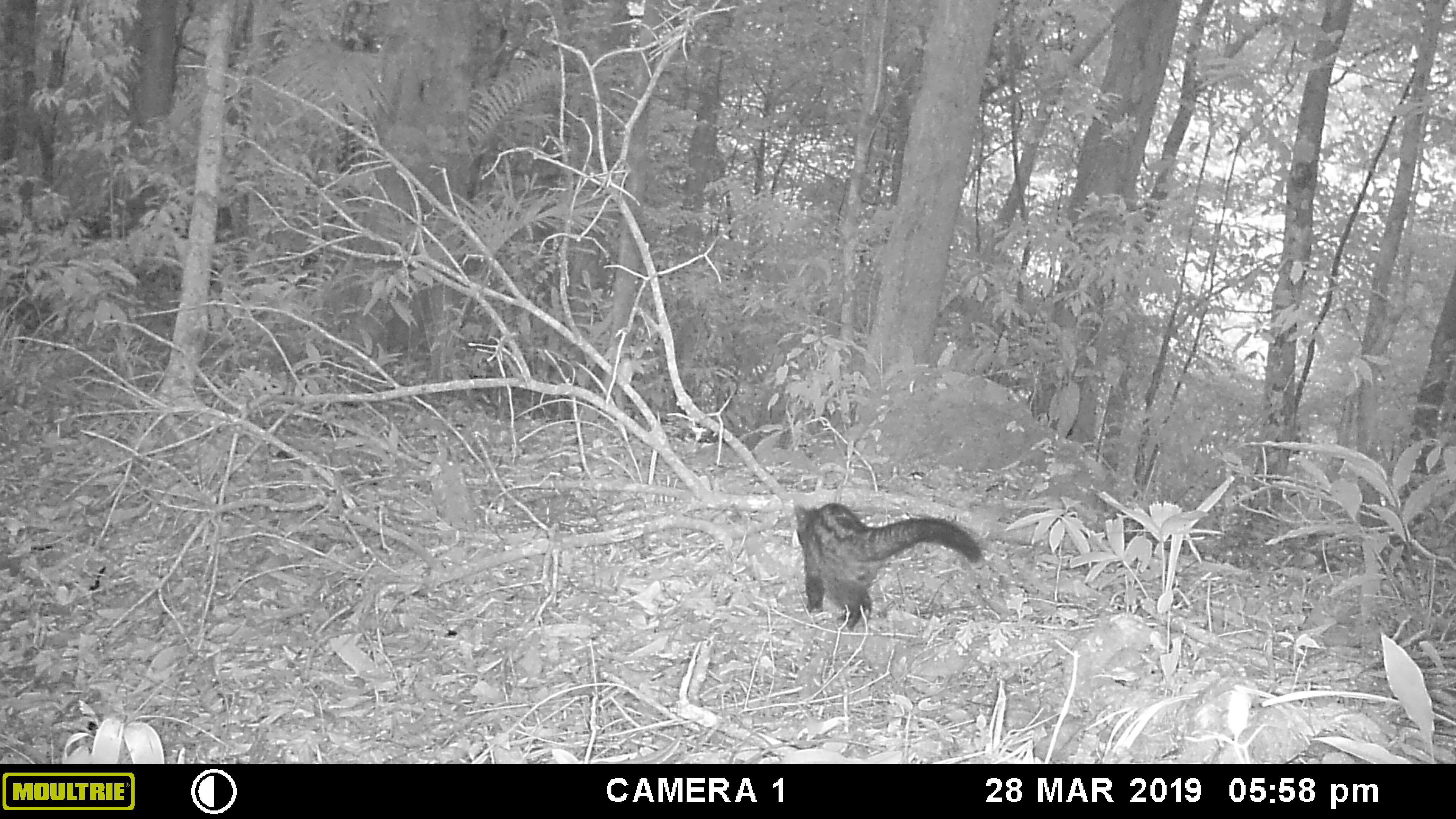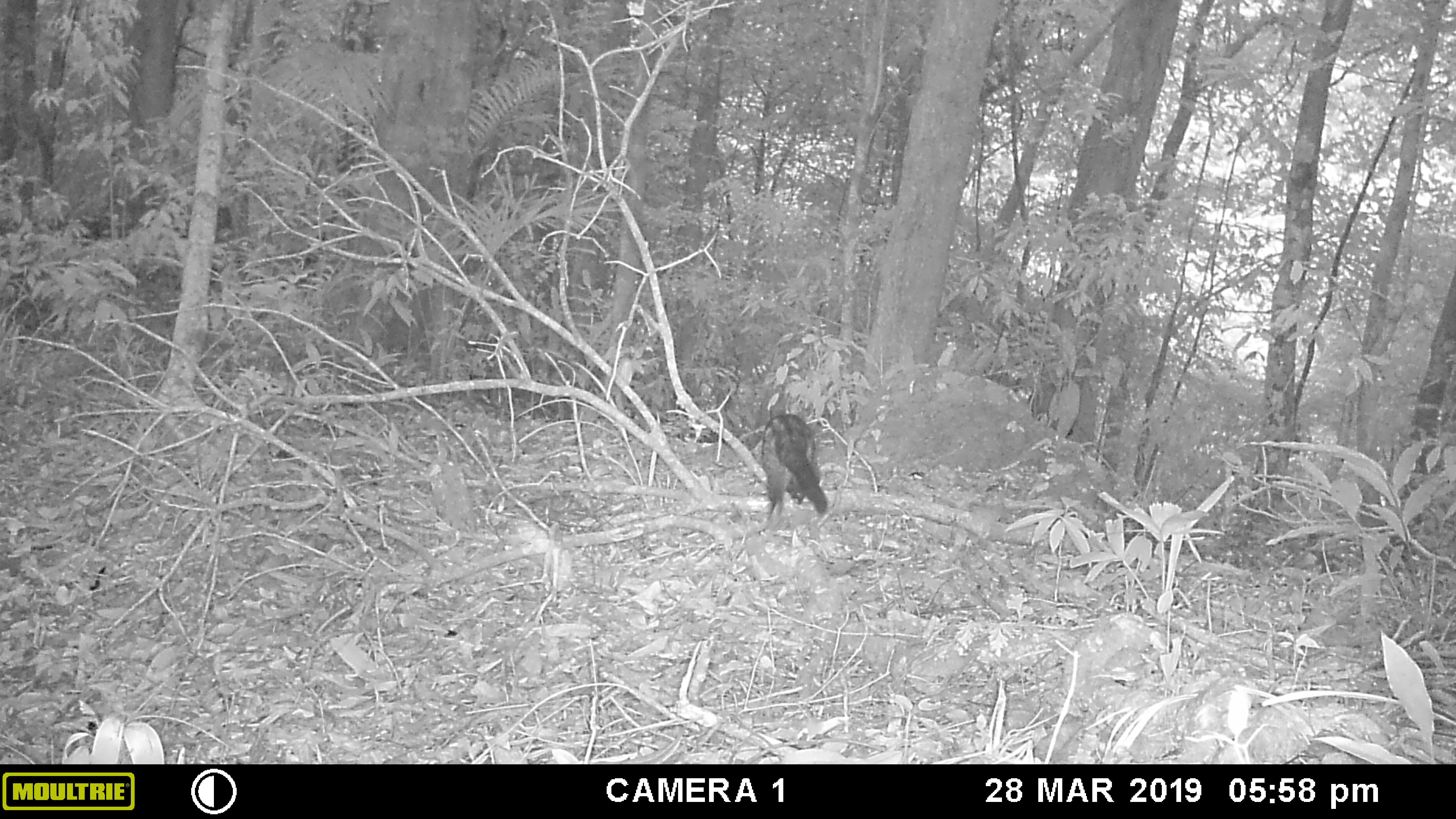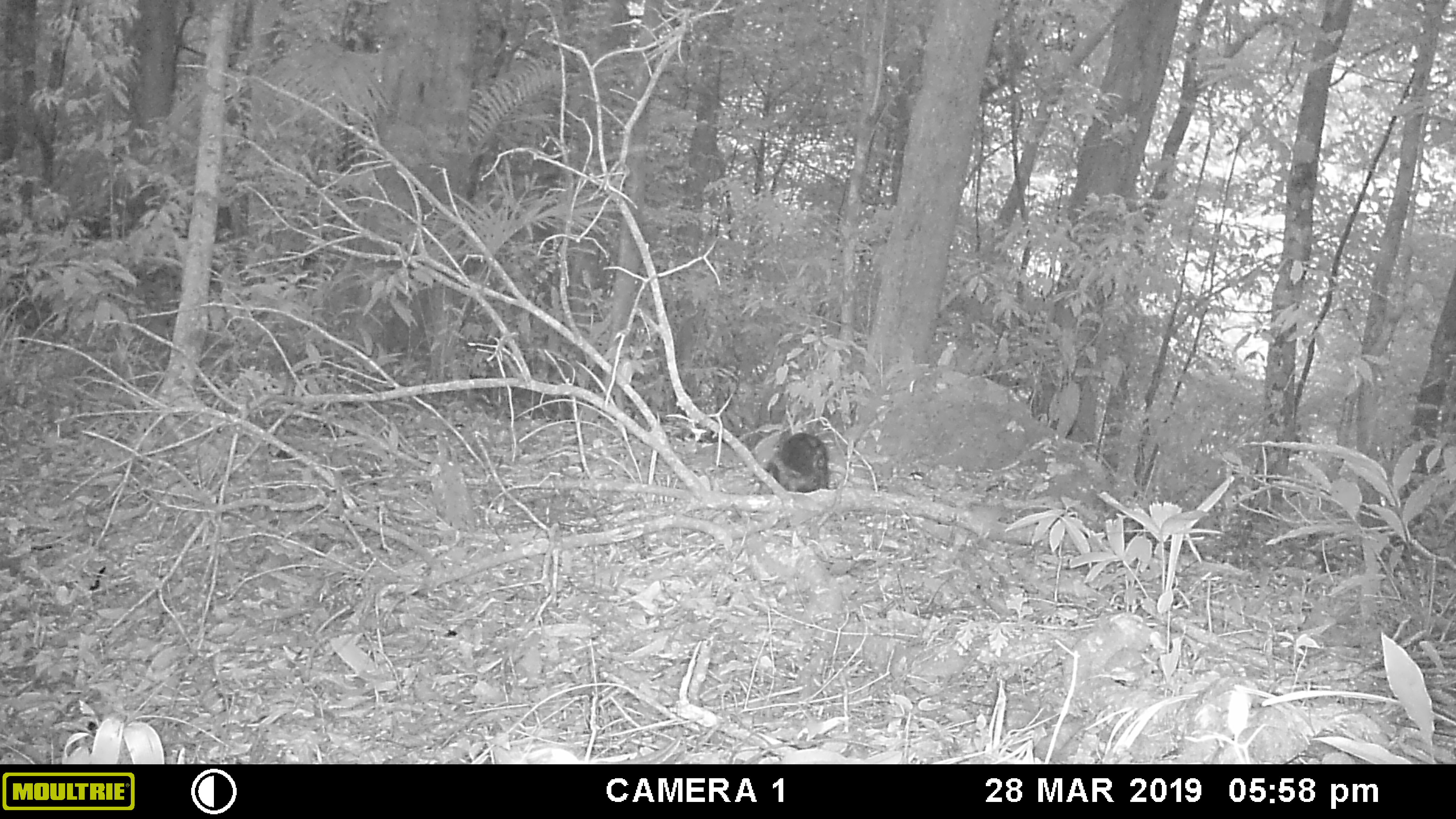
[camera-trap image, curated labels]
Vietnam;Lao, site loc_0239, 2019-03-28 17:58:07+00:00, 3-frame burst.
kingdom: Animalia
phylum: Chordata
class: Mammalia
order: Carnivora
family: Viverridae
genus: Paradoxurus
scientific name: Paradoxurus hermaphroditus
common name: common palm civet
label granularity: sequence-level